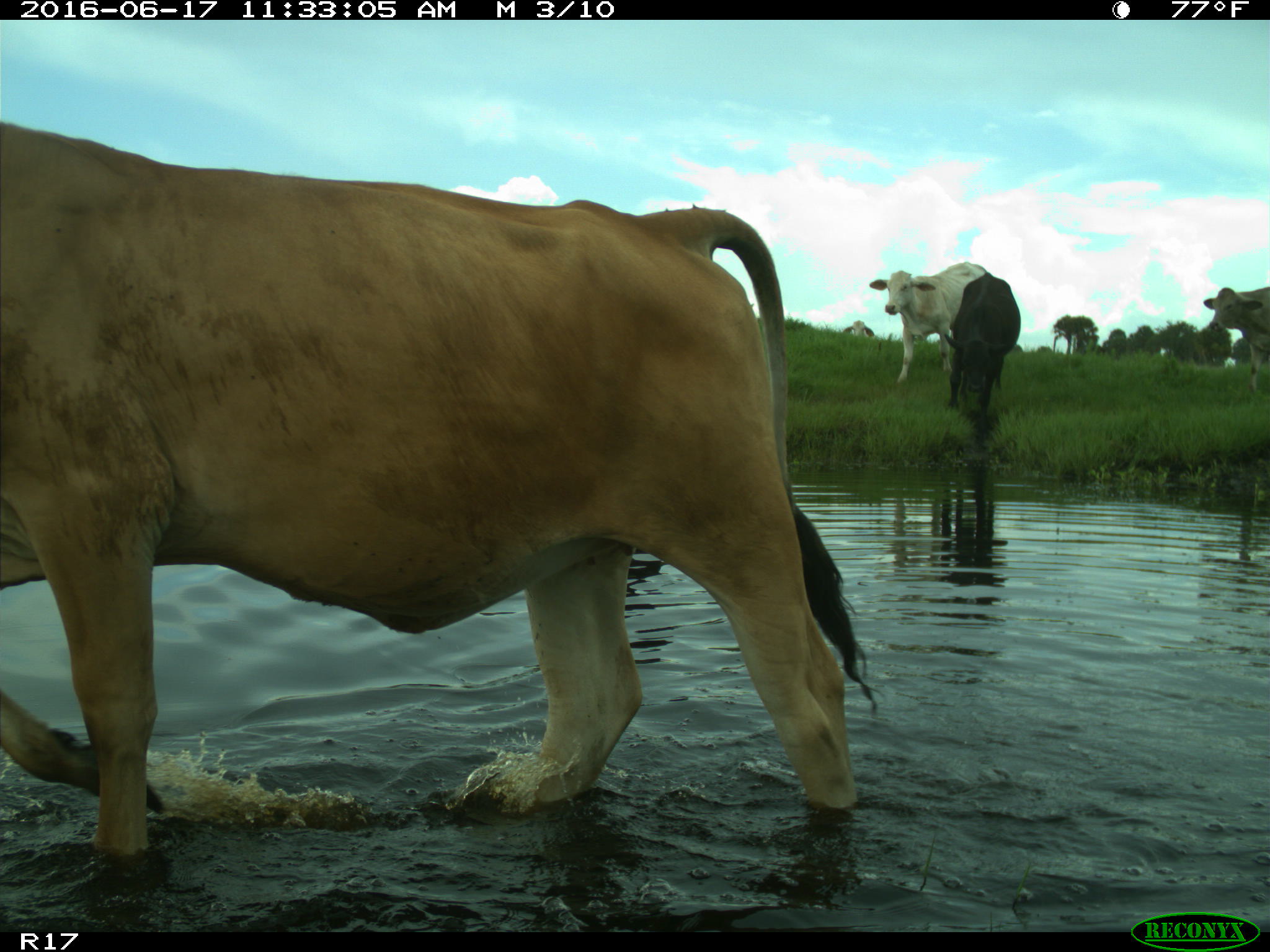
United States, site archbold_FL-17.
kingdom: Animalia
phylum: Chordata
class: Mammalia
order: Artiodactyla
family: Bovidae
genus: Bos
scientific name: Bos taurus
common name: domestic cow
Bos taurus (domestic cow).